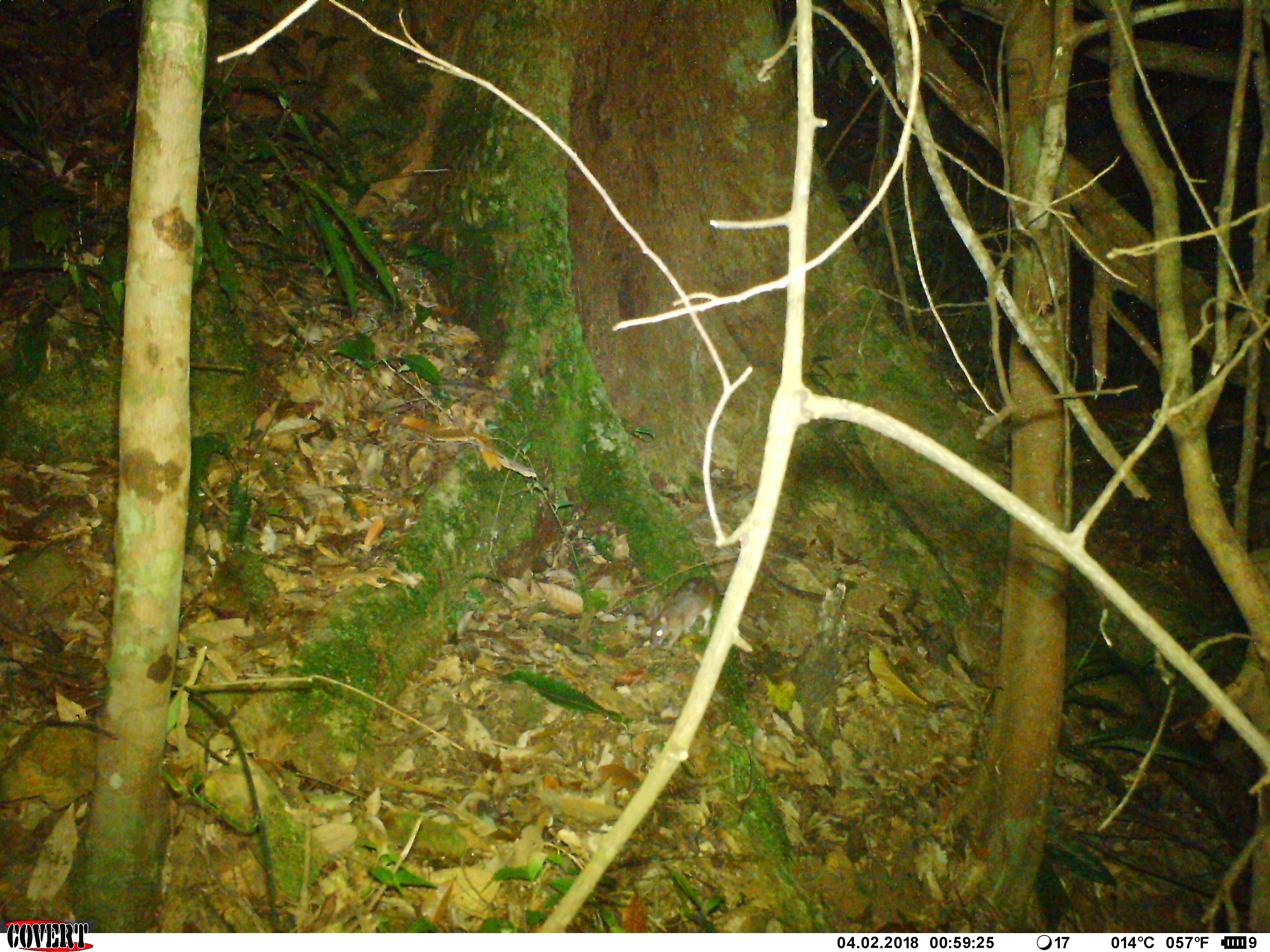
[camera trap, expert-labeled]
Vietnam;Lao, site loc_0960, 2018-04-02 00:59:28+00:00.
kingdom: Animalia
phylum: Chordata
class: Mammalia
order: Rodentia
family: Muridae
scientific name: Muridae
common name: old-world mice and rats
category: unidentified murid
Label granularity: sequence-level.